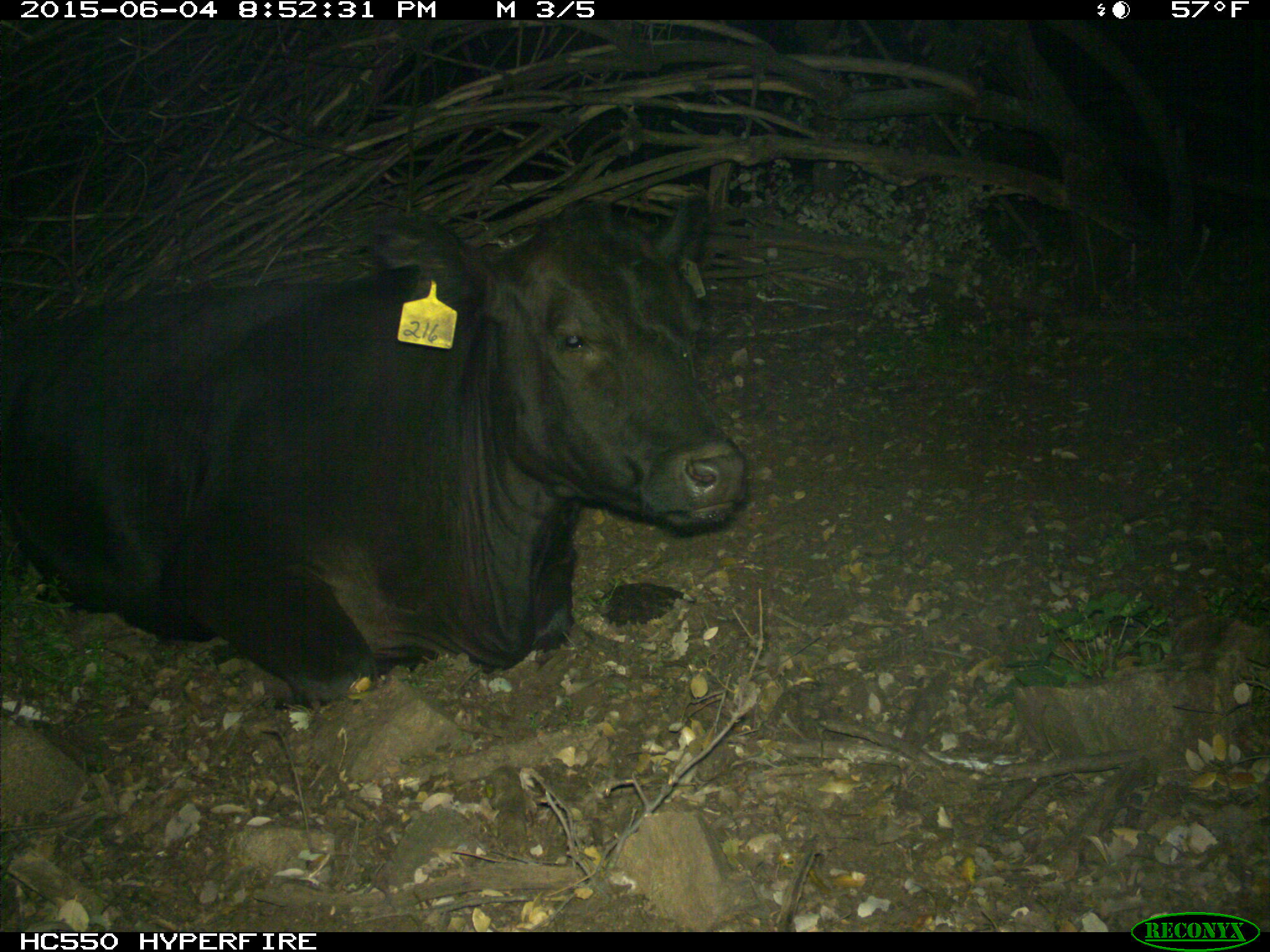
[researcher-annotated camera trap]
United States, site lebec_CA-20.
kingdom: Animalia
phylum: Chordata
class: Mammalia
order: Artiodactyla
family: Bovidae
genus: Bos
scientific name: Bos taurus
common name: domestic cow